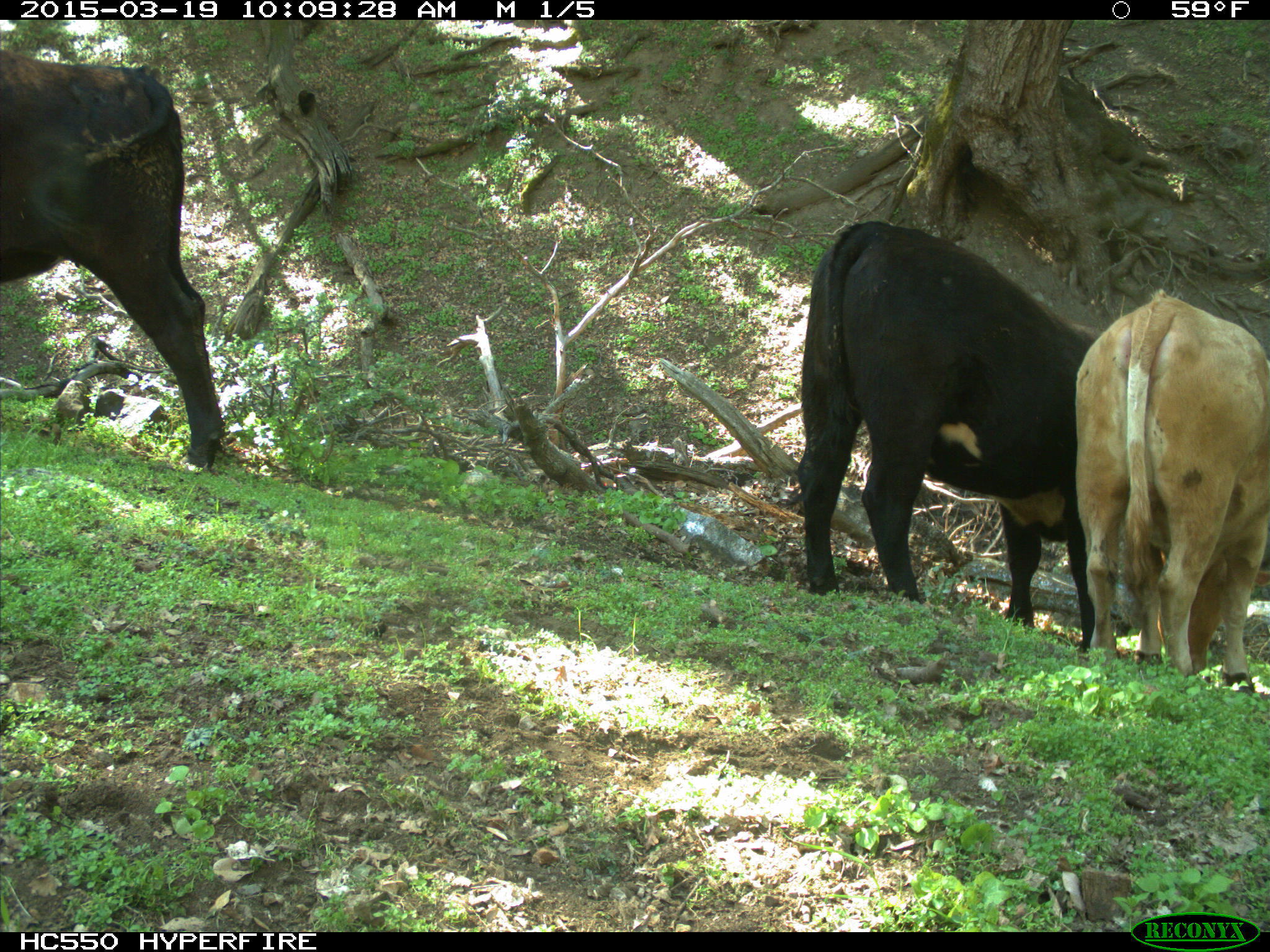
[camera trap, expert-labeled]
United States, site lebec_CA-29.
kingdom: Animalia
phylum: Chordata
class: Mammalia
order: Artiodactyla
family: Bovidae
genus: Bos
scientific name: Bos taurus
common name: domestic cow